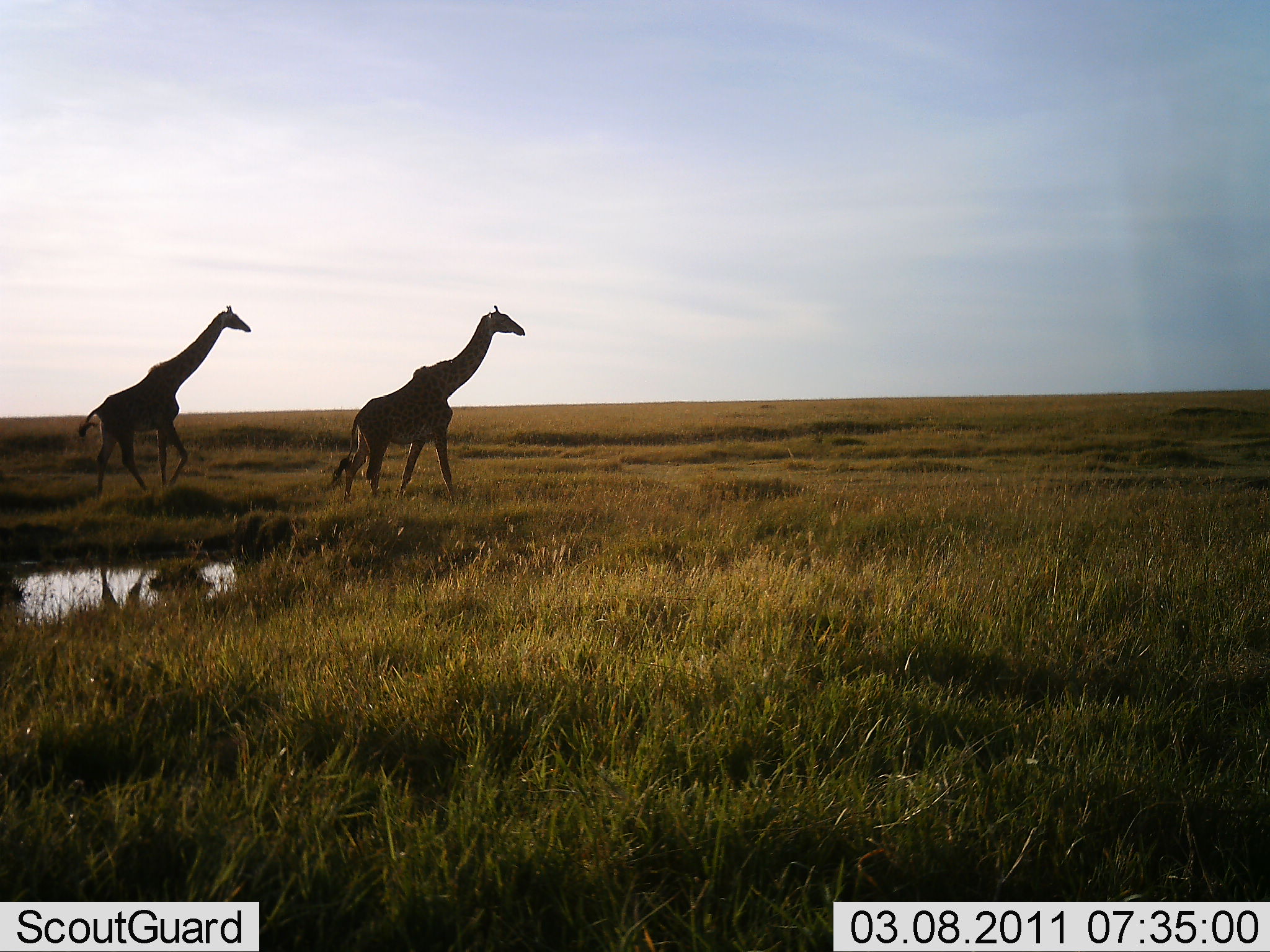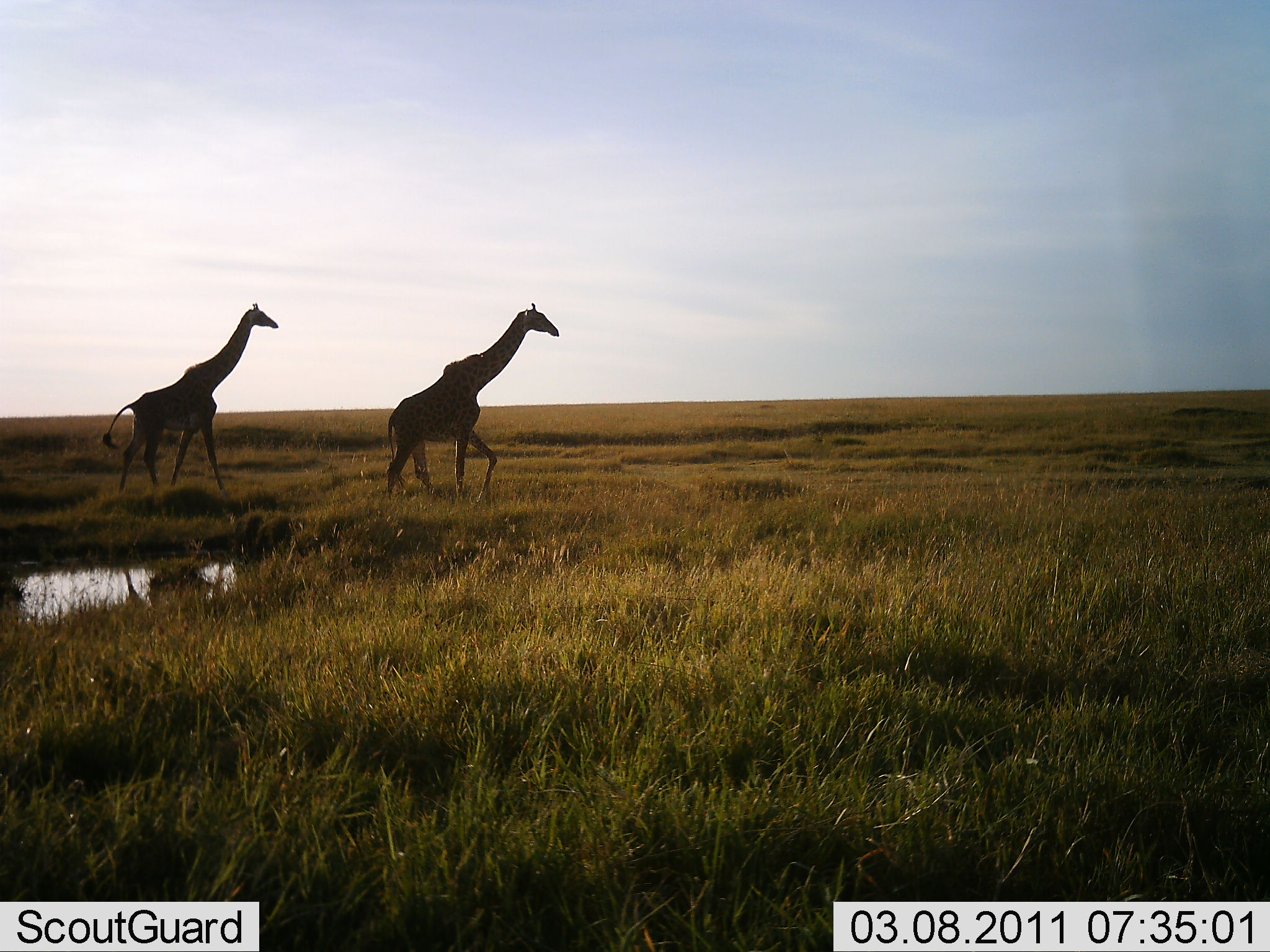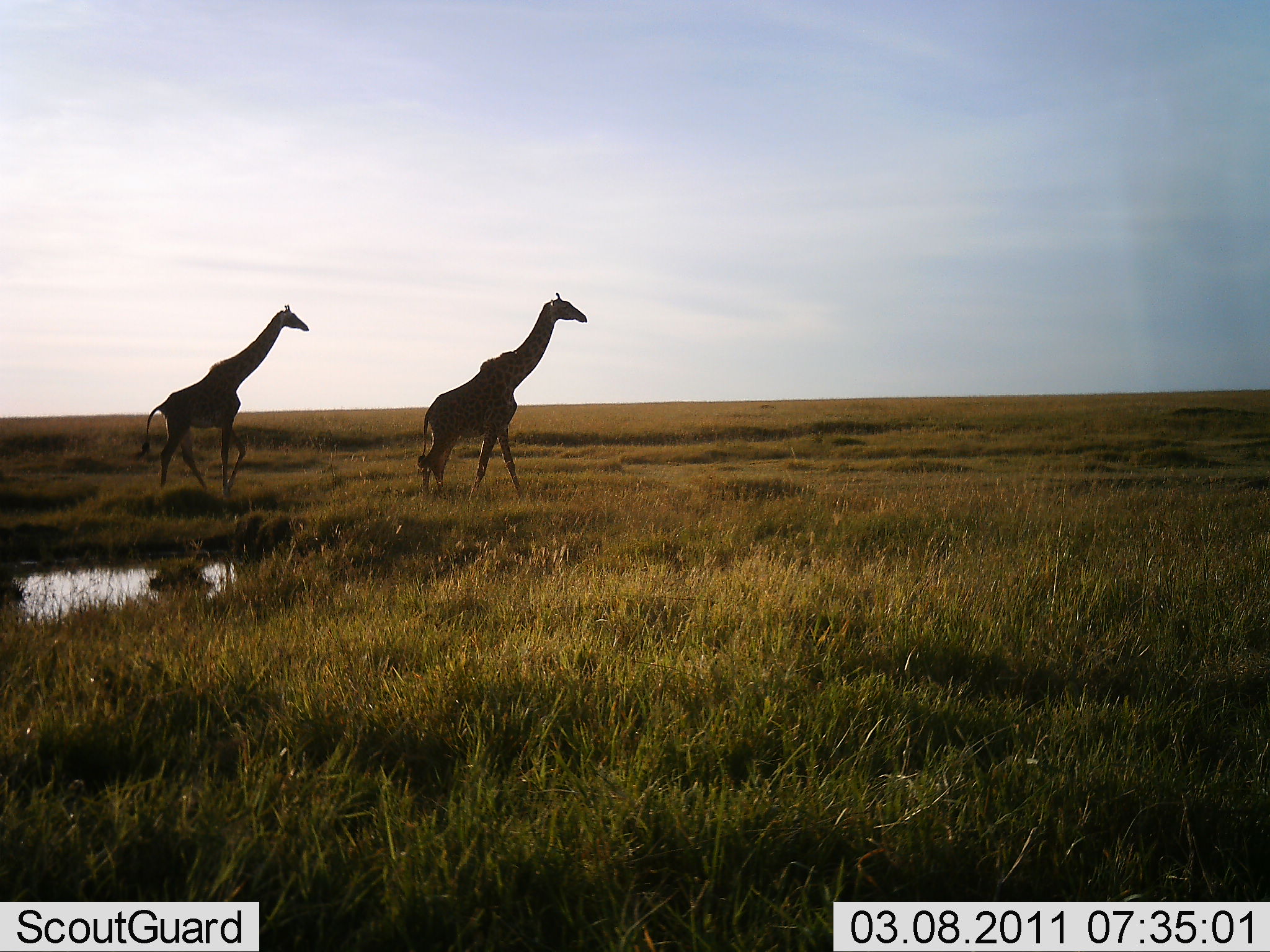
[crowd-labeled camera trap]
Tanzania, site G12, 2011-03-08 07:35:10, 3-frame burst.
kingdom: Animalia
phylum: Chordata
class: Mammalia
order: Artiodactyla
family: Giraffidae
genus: Giraffa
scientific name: Giraffa camelopardalis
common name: giraffe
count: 2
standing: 0%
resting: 0%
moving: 100%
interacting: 0%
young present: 0%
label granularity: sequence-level